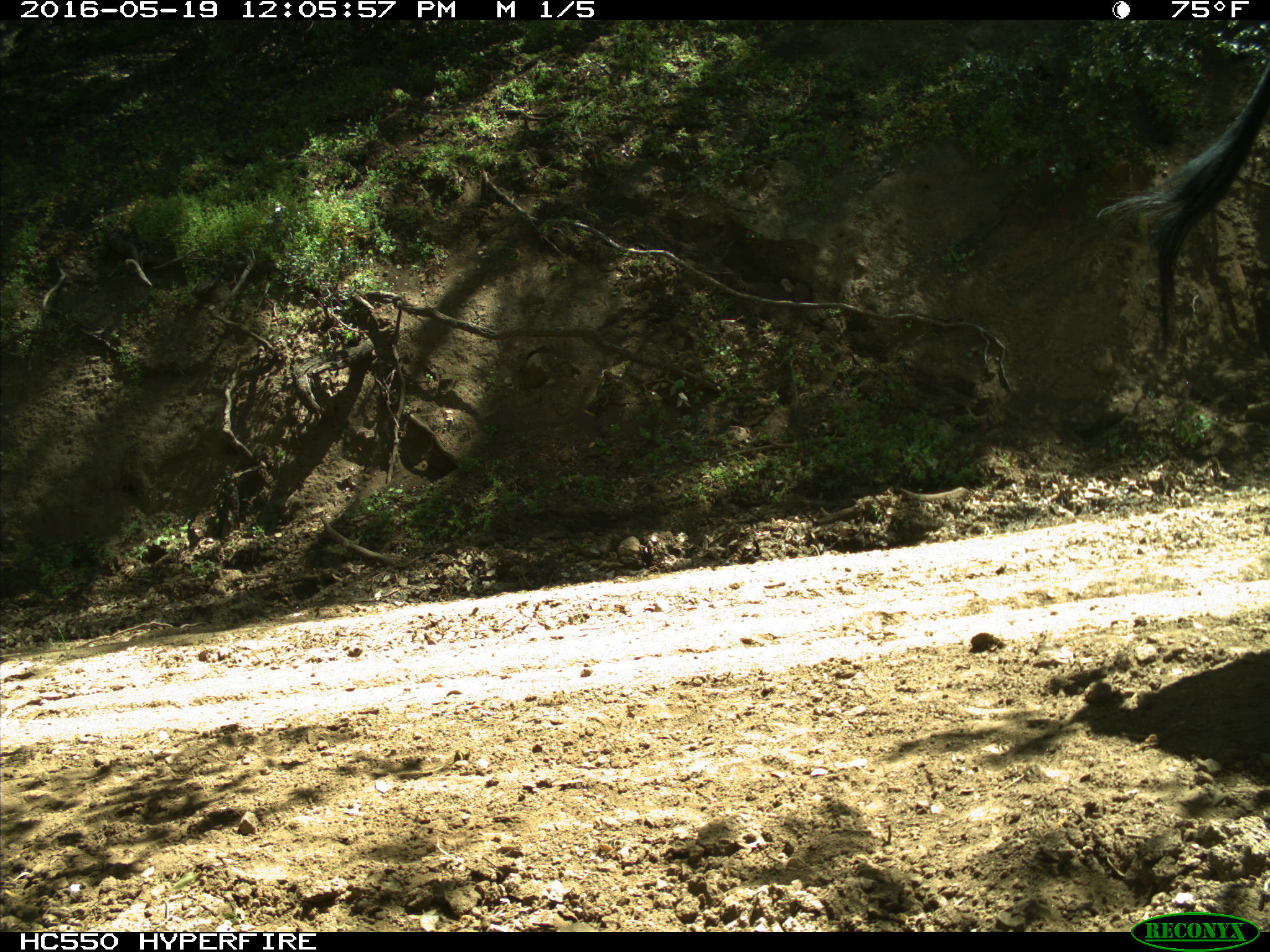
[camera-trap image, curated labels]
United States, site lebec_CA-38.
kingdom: Animalia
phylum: Chordata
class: Mammalia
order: Artiodactyla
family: Bovidae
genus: Bos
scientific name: Bos taurus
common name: domestic cow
Bos taurus (domestic cow).